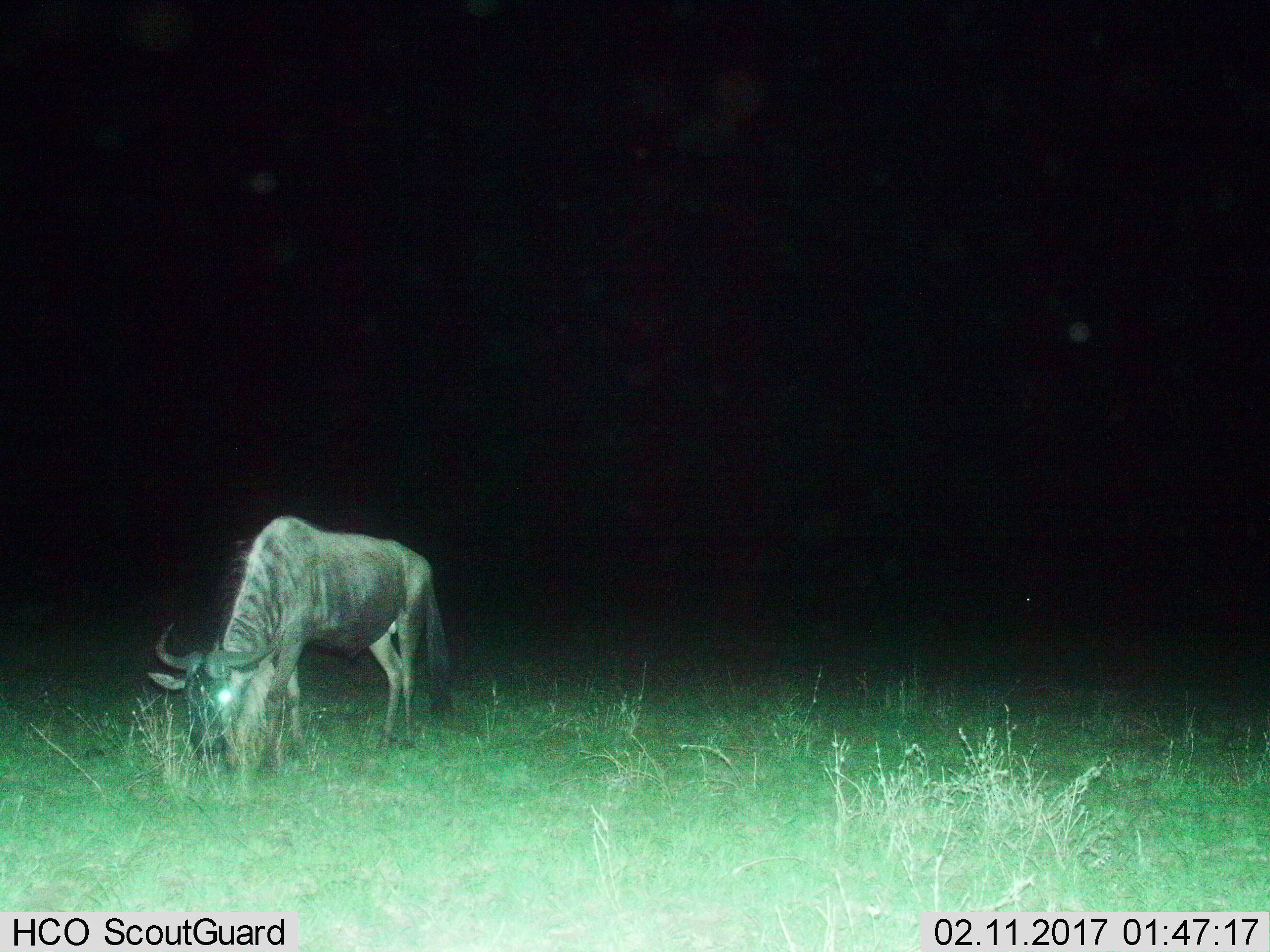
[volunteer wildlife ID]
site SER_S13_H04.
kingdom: Animalia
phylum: Chordata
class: Mammalia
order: Artiodactyla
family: Bovidae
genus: Connochaetes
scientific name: Connochaetes taurinus taurinus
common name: blue wildebeest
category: wildebeestblue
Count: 1.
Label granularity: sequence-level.